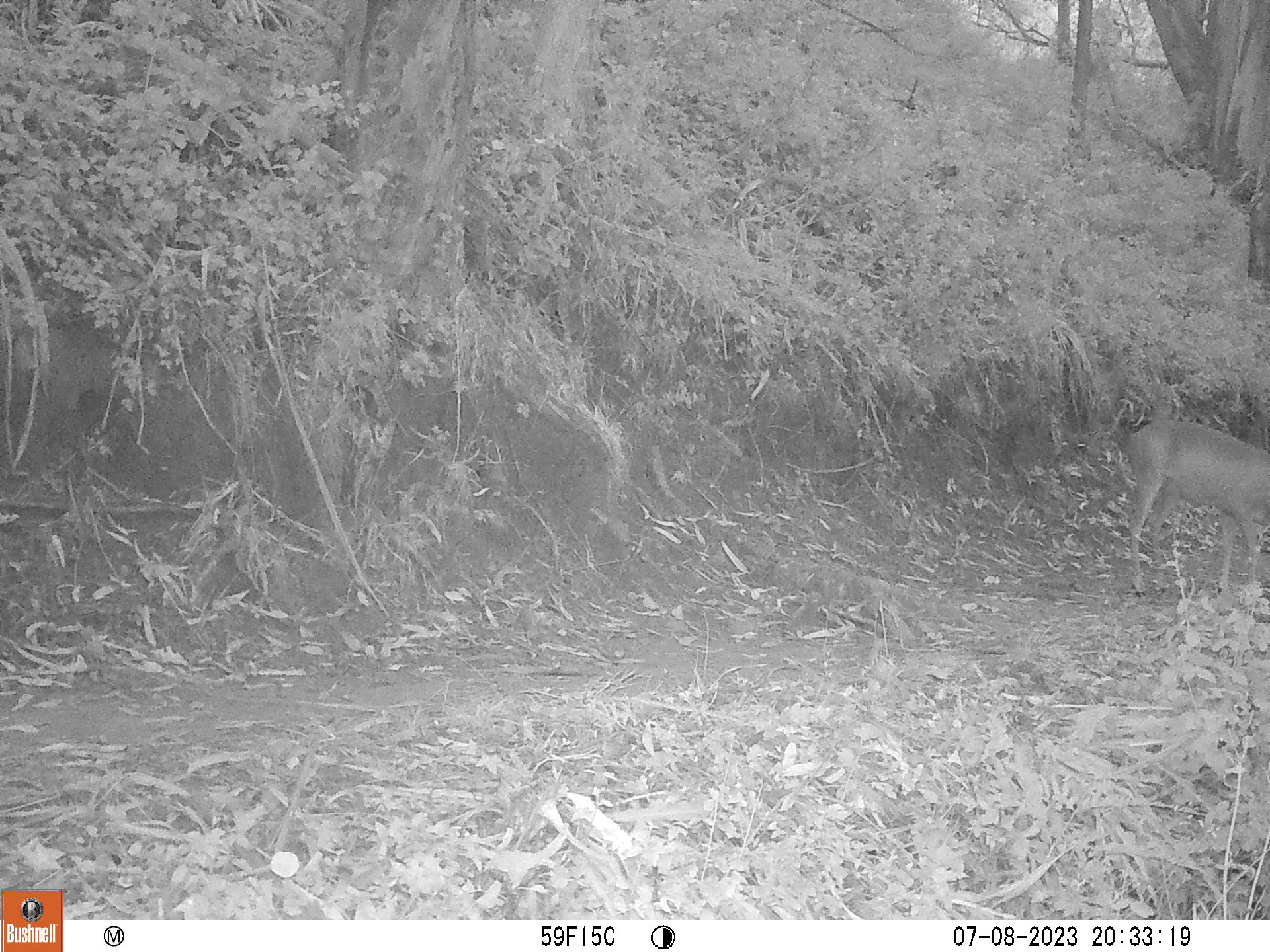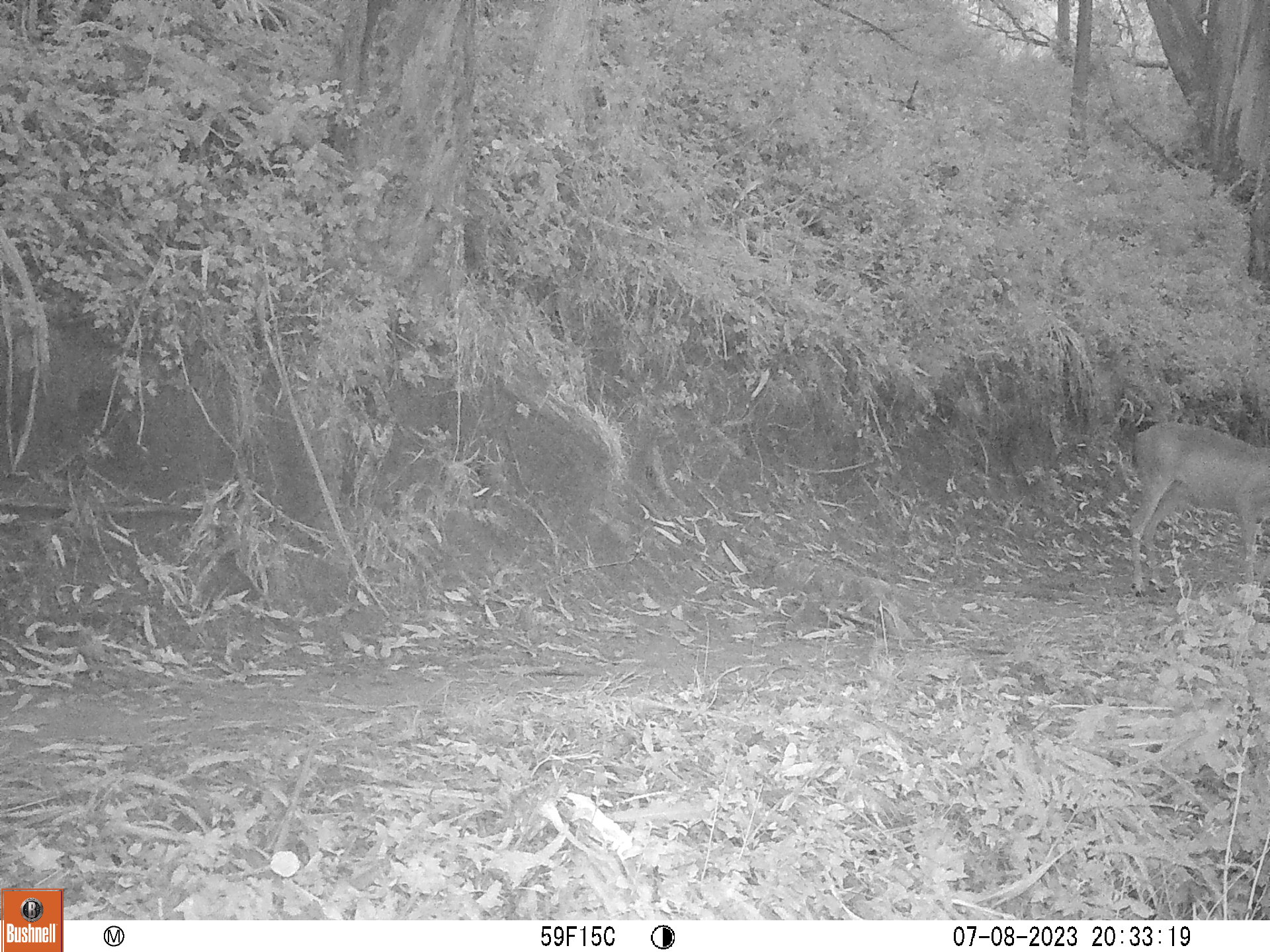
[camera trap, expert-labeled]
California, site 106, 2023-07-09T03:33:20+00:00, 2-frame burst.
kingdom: Animalia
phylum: Chordata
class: Mammalia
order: Artiodactyla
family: Cervidae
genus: Odocoileus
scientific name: Odocoileus hemionus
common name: mule deer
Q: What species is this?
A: Mule deer (Odocoileus hemionus).